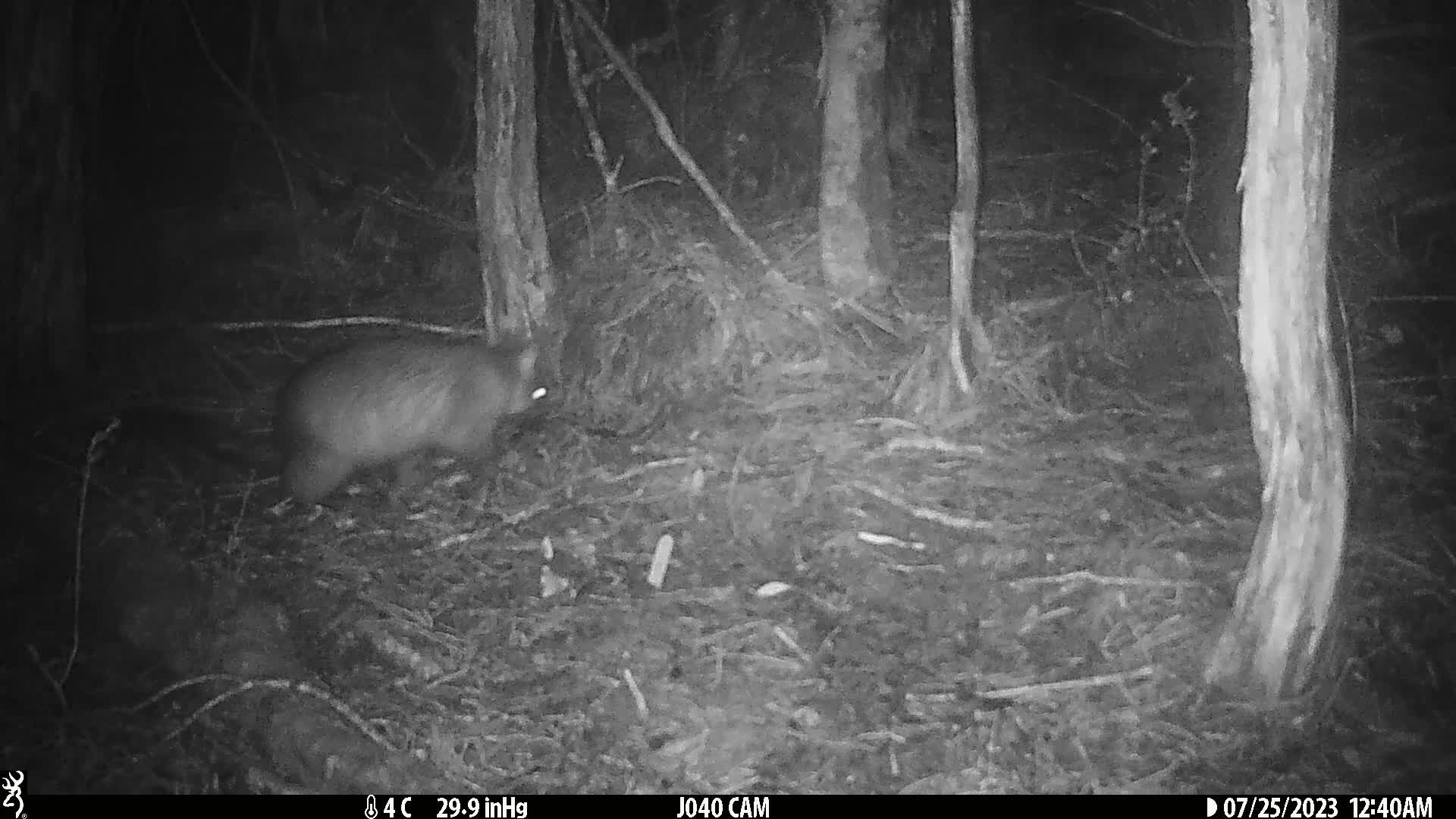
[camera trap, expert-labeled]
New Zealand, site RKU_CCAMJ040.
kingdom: Animalia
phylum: Chordata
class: Mammalia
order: Diprotodontia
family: Phalangeridae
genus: Trichosurus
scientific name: Trichosurus vulpecula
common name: common brushtail possum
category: possum